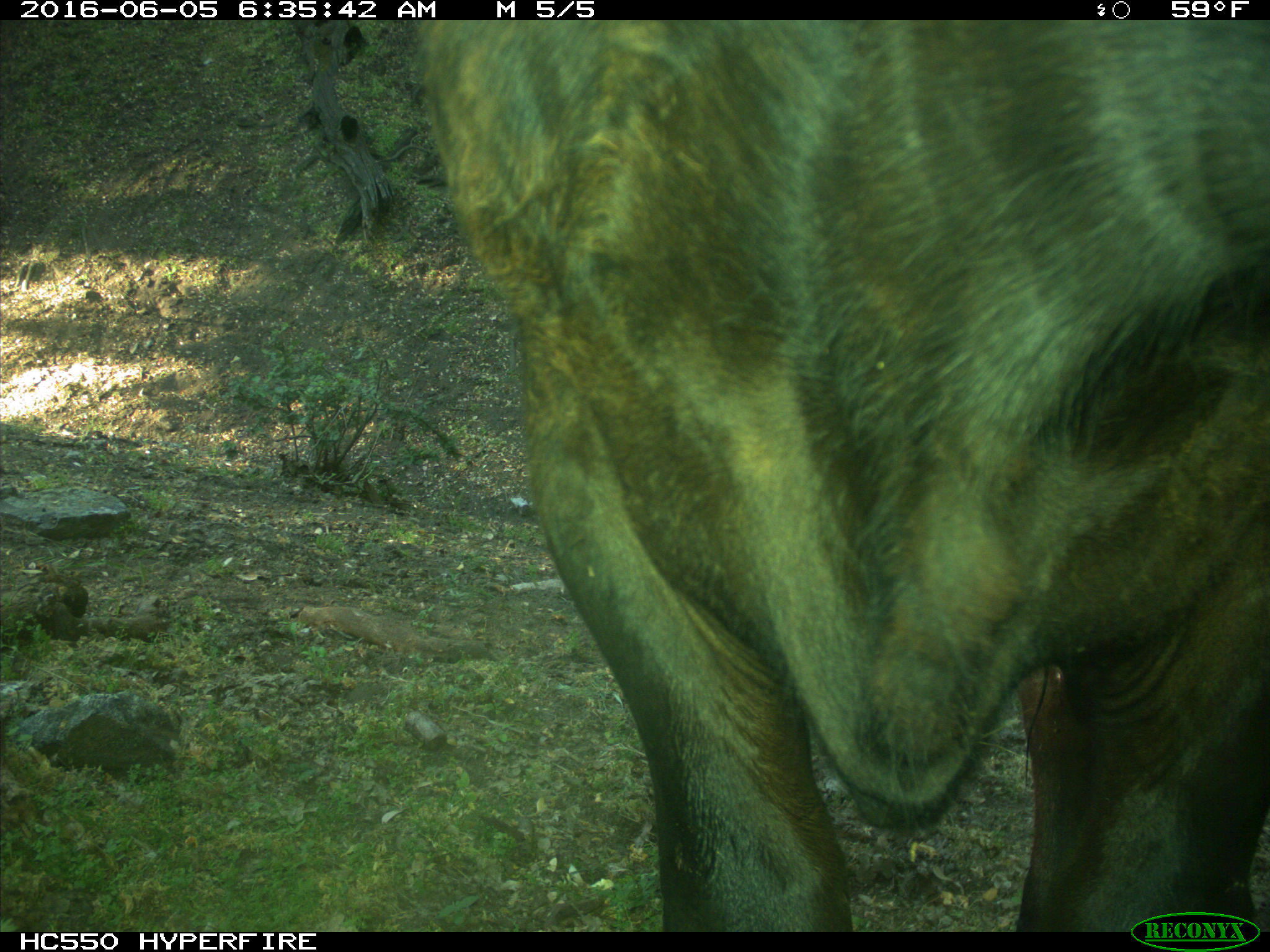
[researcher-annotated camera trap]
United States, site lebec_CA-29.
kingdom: Animalia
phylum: Chordata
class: Mammalia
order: Artiodactyla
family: Bovidae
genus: Bos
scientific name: Bos taurus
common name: domestic cow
Bos taurus (domestic cow).